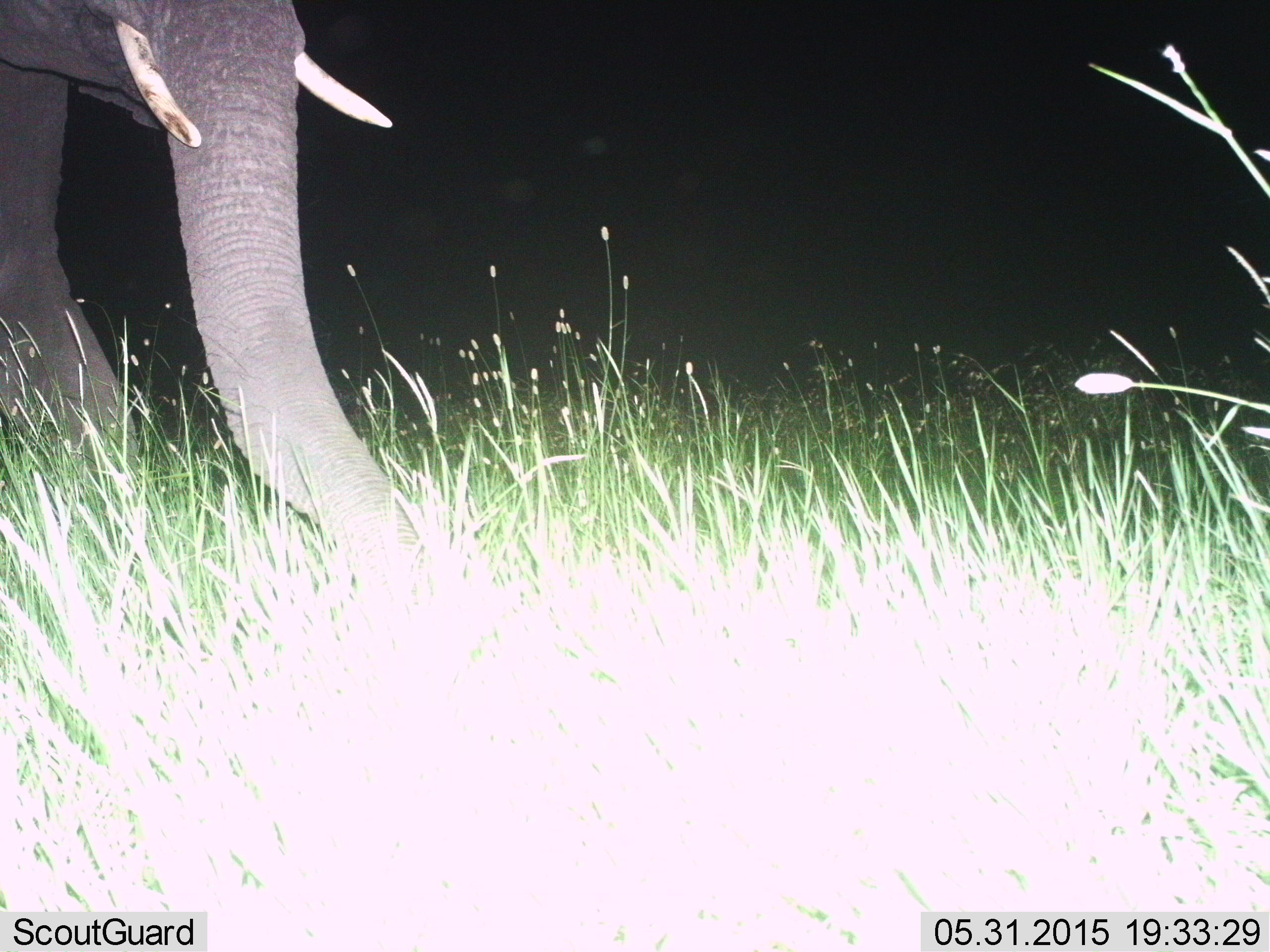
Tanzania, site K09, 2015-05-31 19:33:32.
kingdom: Animalia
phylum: Chordata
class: Mammalia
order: Proboscidea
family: Elephantidae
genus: Loxodonta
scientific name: Loxodonta africana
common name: african bush elephant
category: elephant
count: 1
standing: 60%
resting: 0%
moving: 40%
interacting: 0%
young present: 0%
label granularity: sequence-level